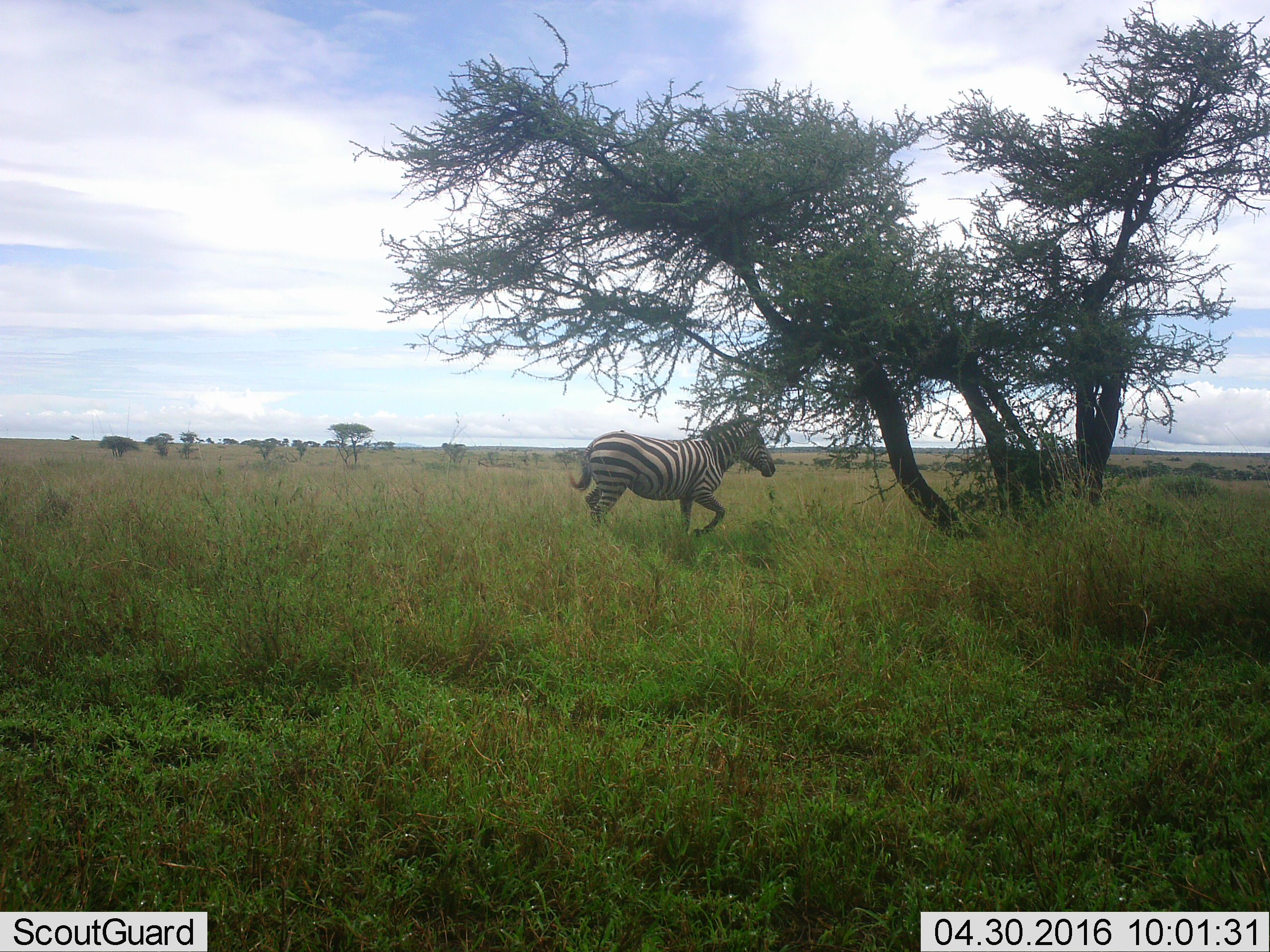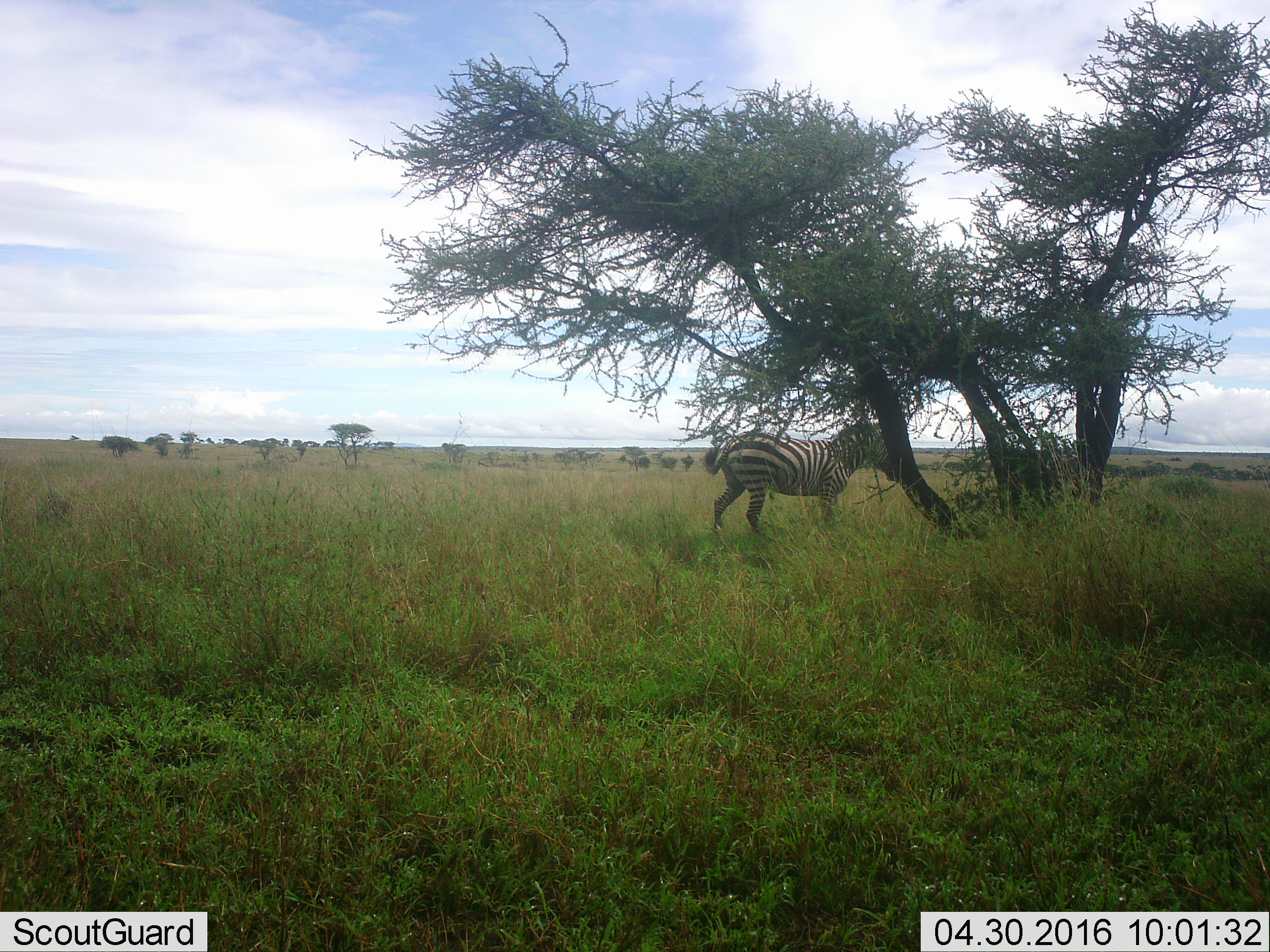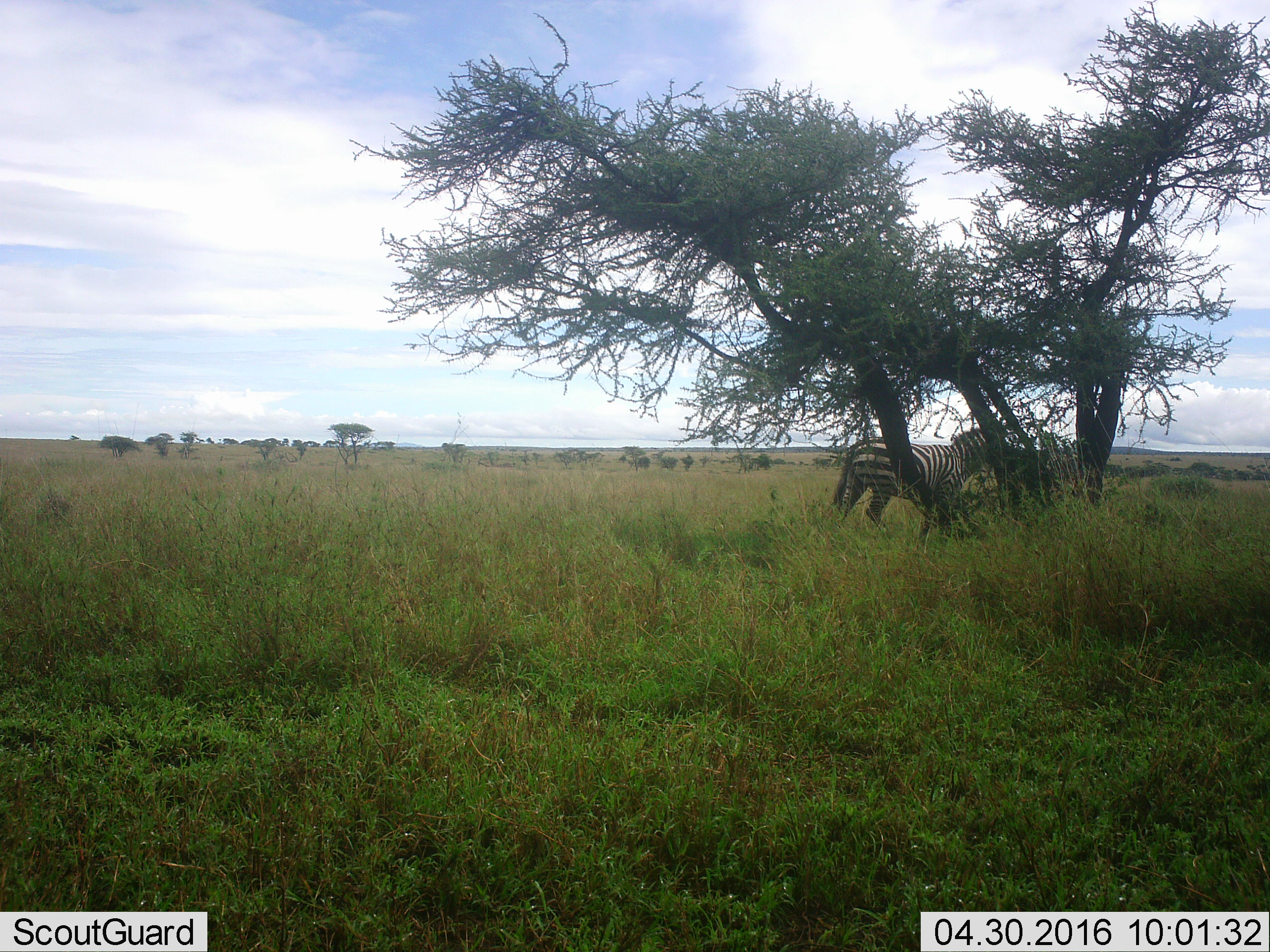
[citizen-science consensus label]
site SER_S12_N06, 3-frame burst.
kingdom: Animalia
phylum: Chordata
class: Mammalia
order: Perissodactyla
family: Equidae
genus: Equus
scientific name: Equus quagga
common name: plains zebra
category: zebraplains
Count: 1.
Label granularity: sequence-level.